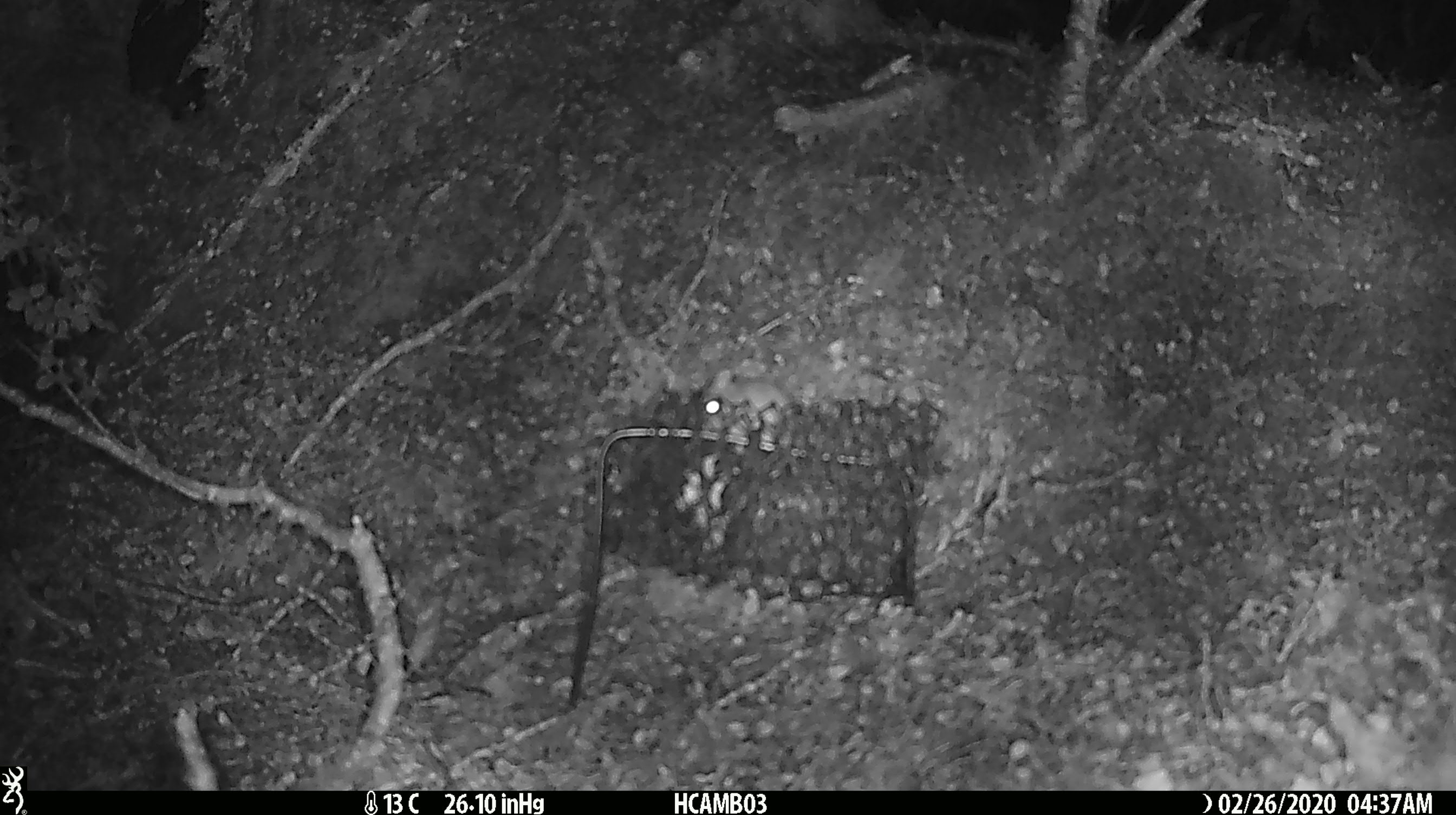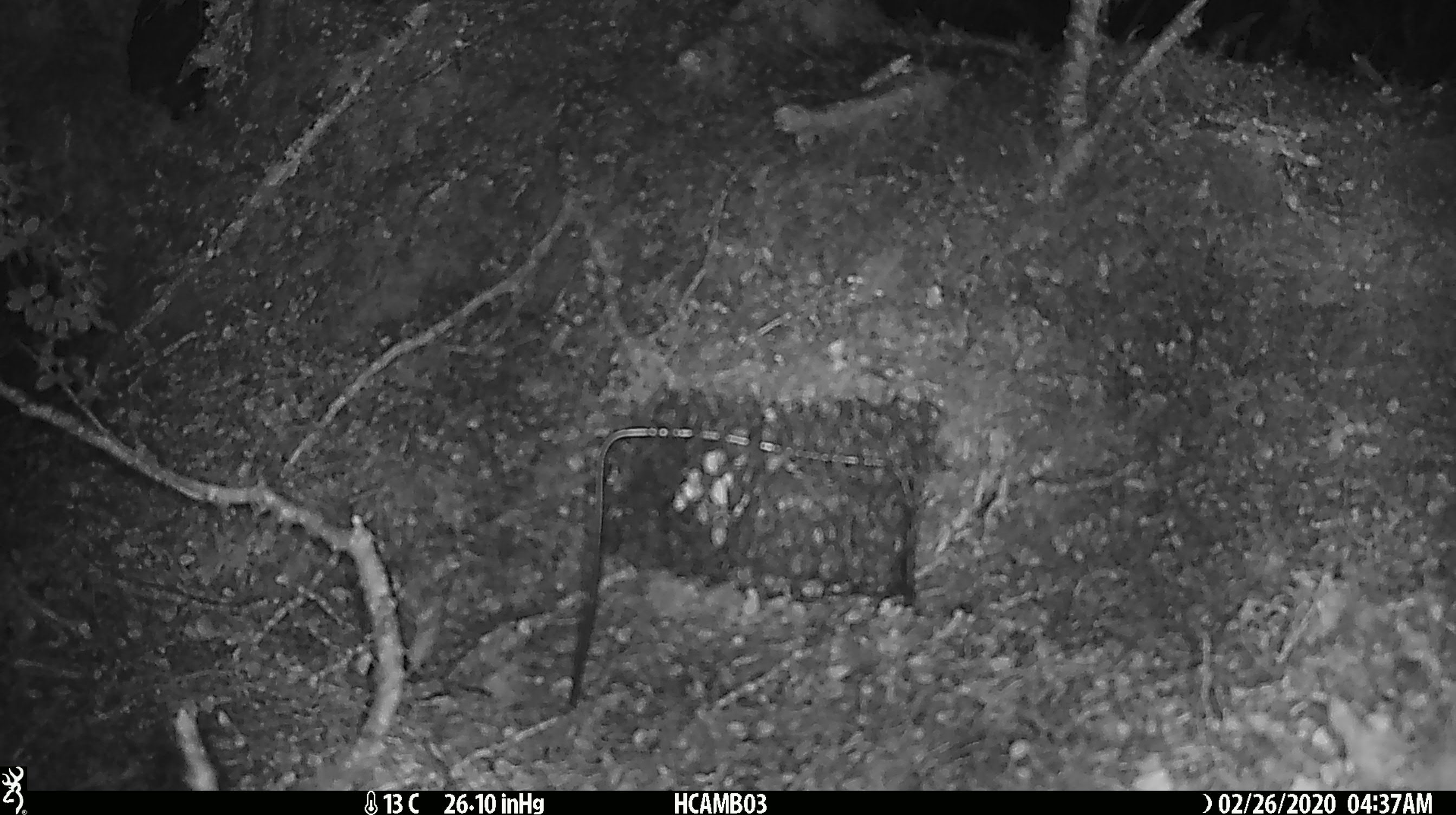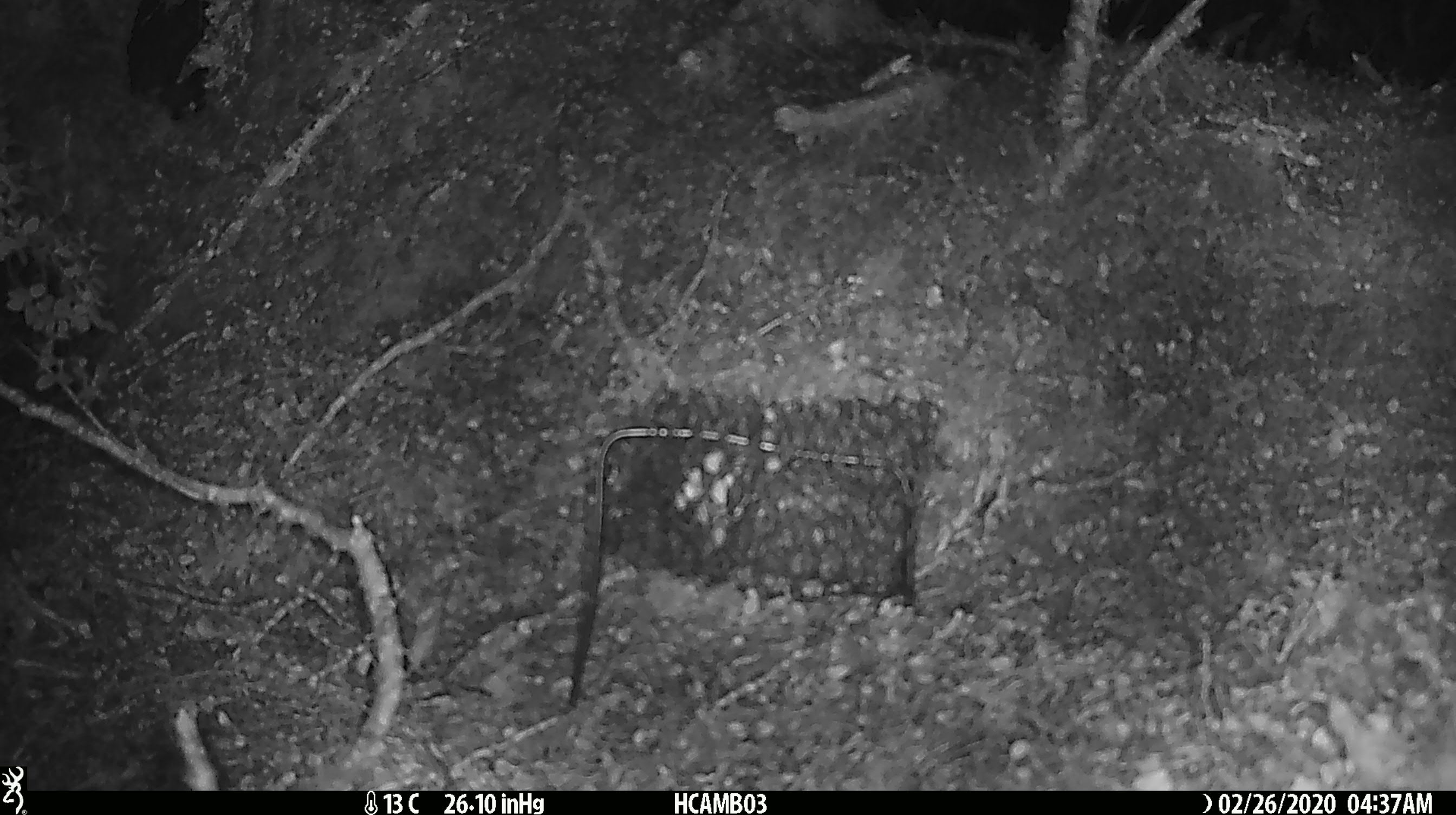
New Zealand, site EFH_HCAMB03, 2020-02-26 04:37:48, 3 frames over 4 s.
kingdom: Animalia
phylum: Chordata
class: Mammalia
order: Rodentia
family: Muridae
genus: Mus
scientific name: Mus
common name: mouse